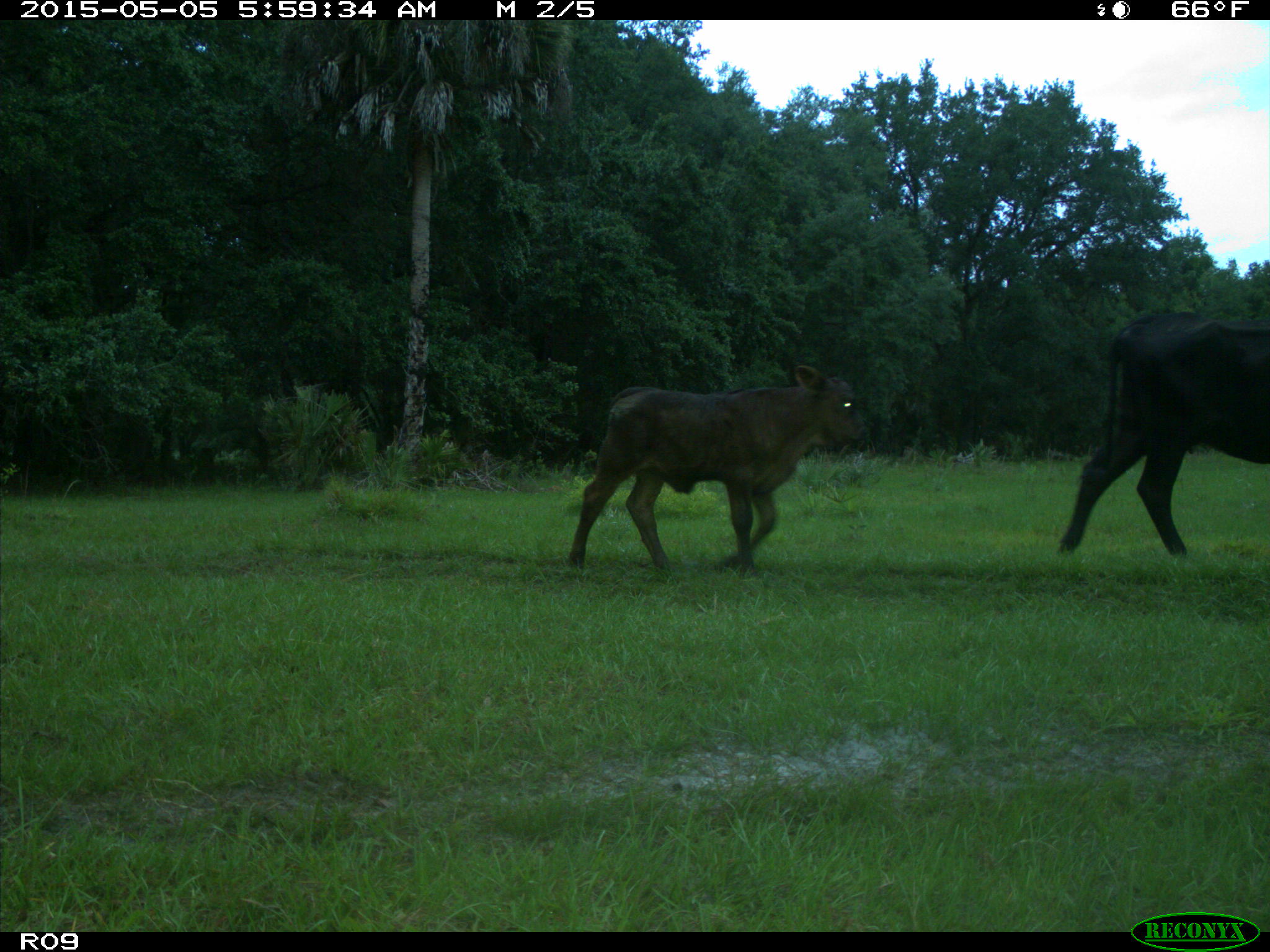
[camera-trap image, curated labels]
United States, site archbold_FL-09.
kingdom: Animalia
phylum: Chordata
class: Mammalia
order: Artiodactyla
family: Bovidae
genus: Bos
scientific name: Bos taurus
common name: domestic cow